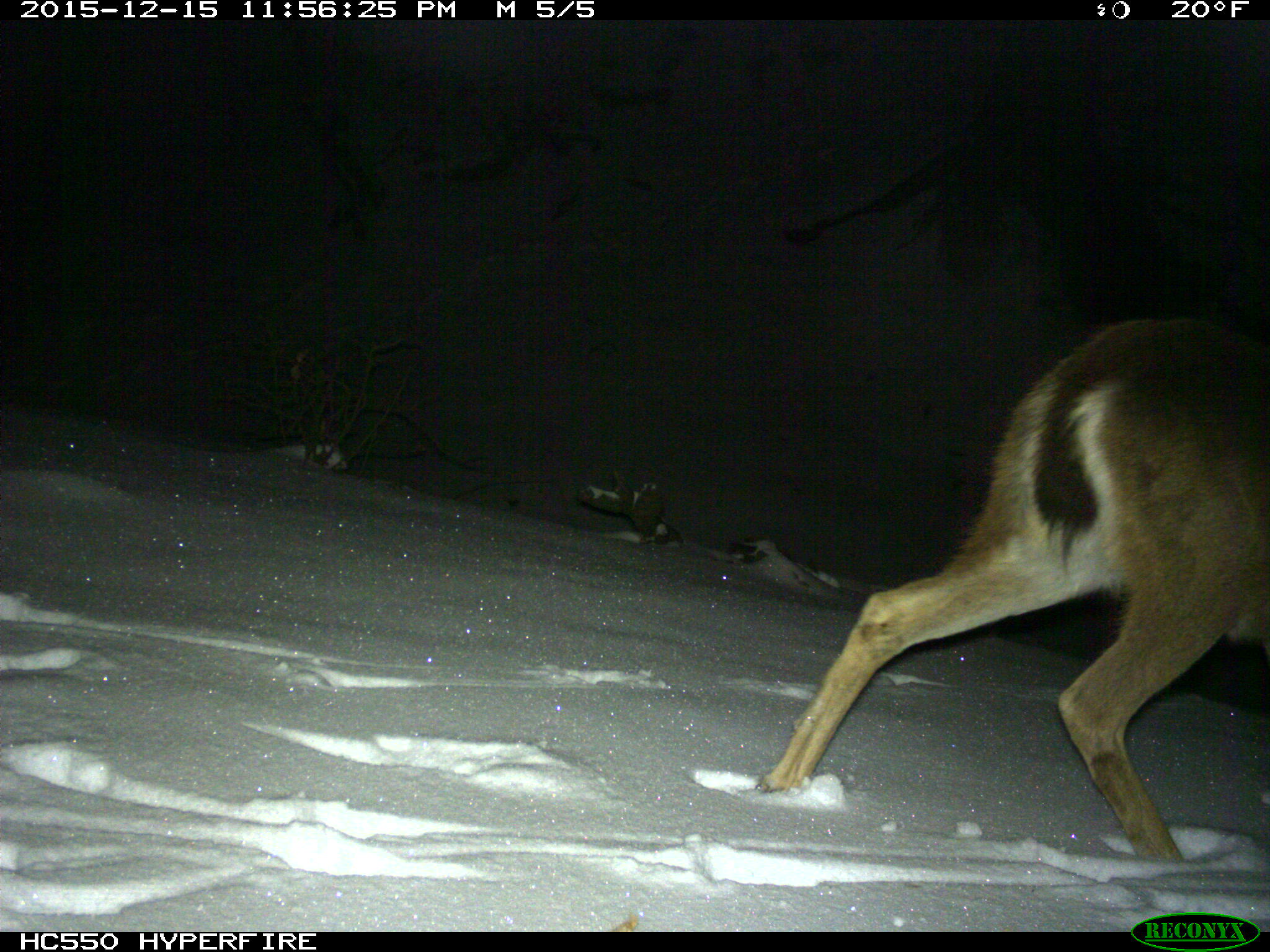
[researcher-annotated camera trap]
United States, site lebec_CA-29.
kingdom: Animalia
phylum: Chordata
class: Mammalia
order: Artiodactyla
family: Cervidae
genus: Odocoileus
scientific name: Odocoileus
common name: deer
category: unidentified deer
Unidentified deer (deer) (Odocoileus).